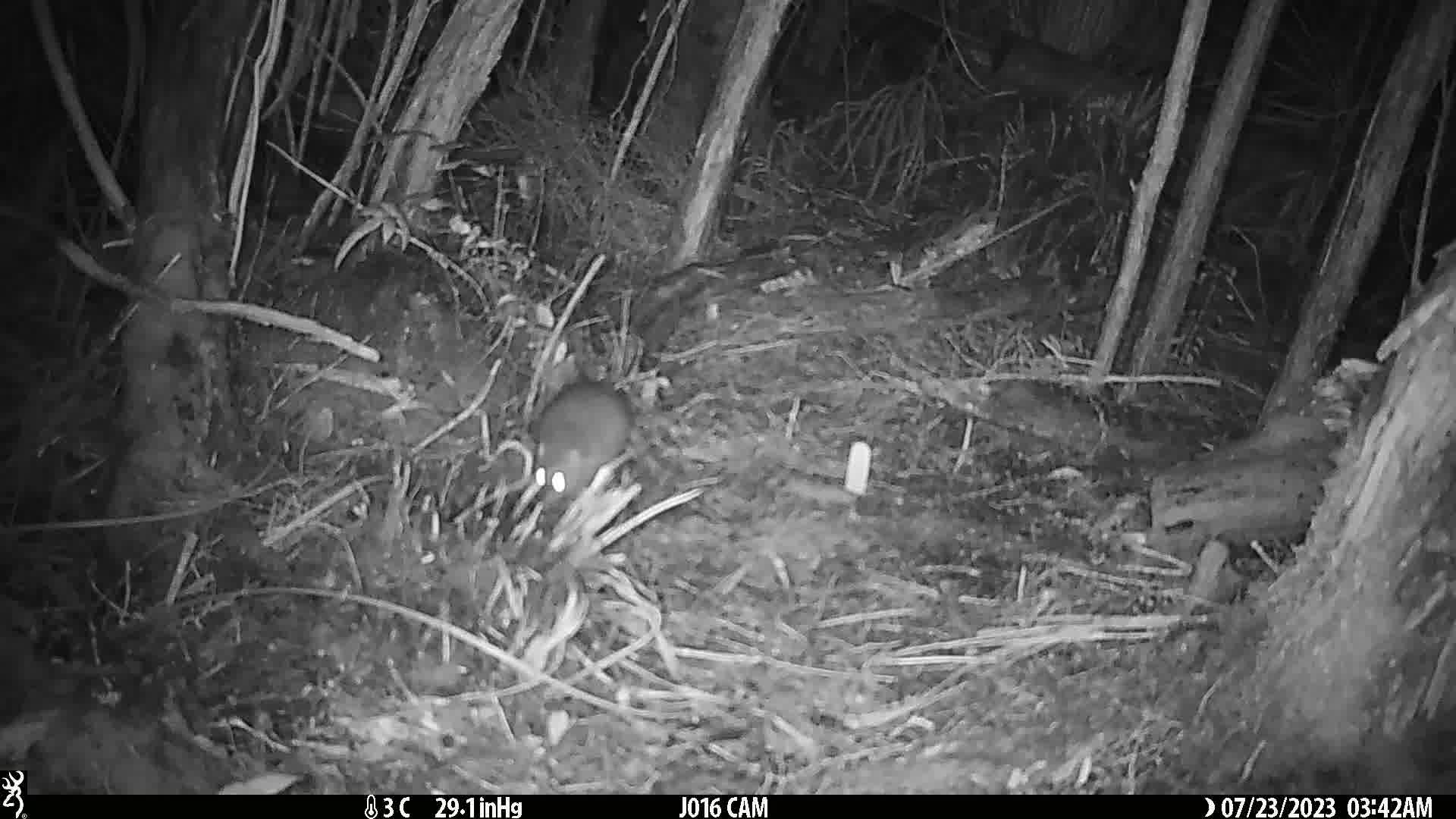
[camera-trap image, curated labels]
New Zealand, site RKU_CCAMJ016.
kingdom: Animalia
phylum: Chordata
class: Mammalia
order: Rodentia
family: Muridae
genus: Rattus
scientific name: Rattus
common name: rat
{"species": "rat (Rattus)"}